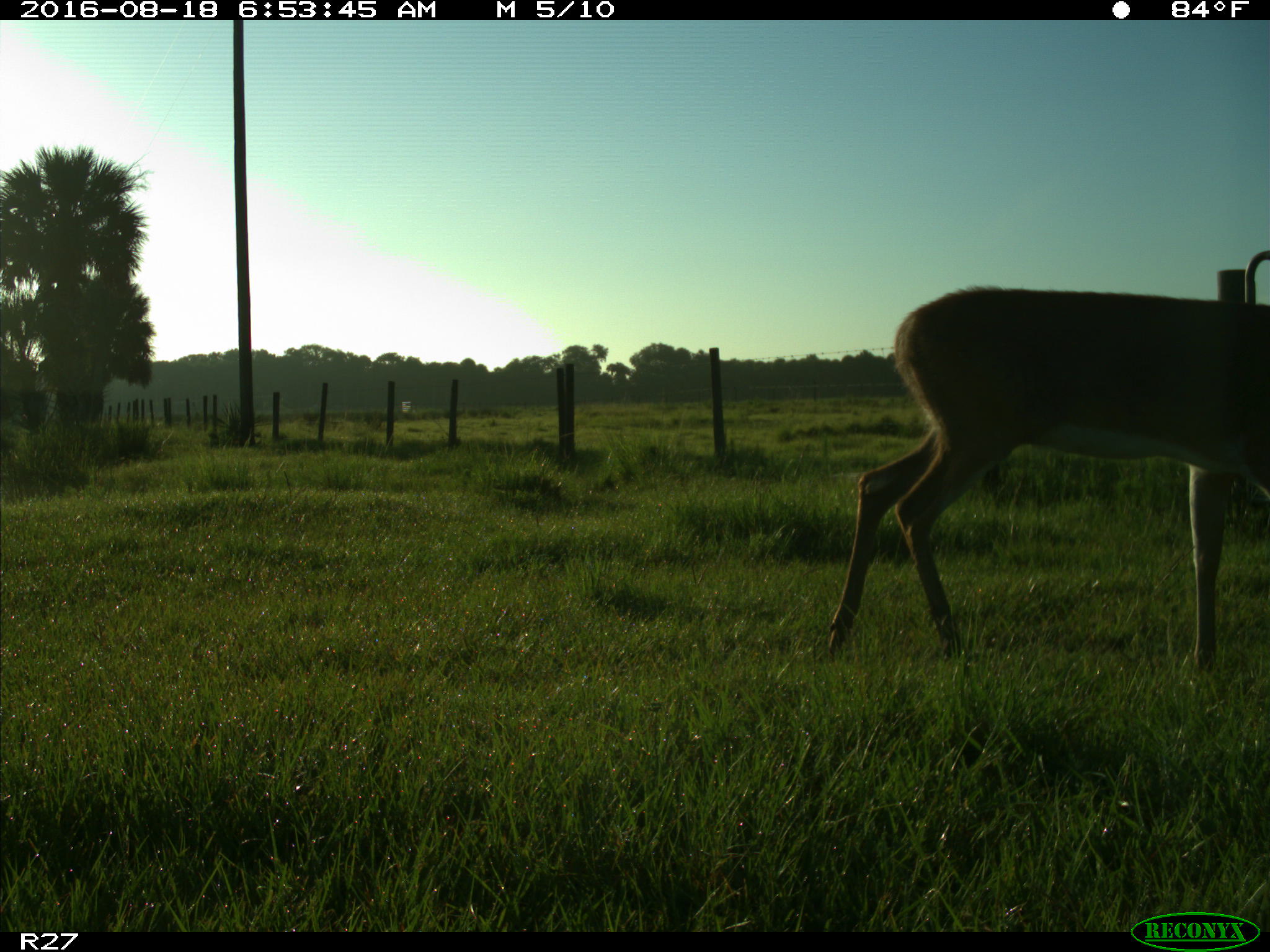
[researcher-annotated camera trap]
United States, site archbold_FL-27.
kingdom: Animalia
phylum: Chordata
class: Mammalia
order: Artiodactyla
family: Cervidae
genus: Odocoileus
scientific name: Odocoileus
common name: deer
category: unidentified deer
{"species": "unidentified deer (deer) (Odocoileus)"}